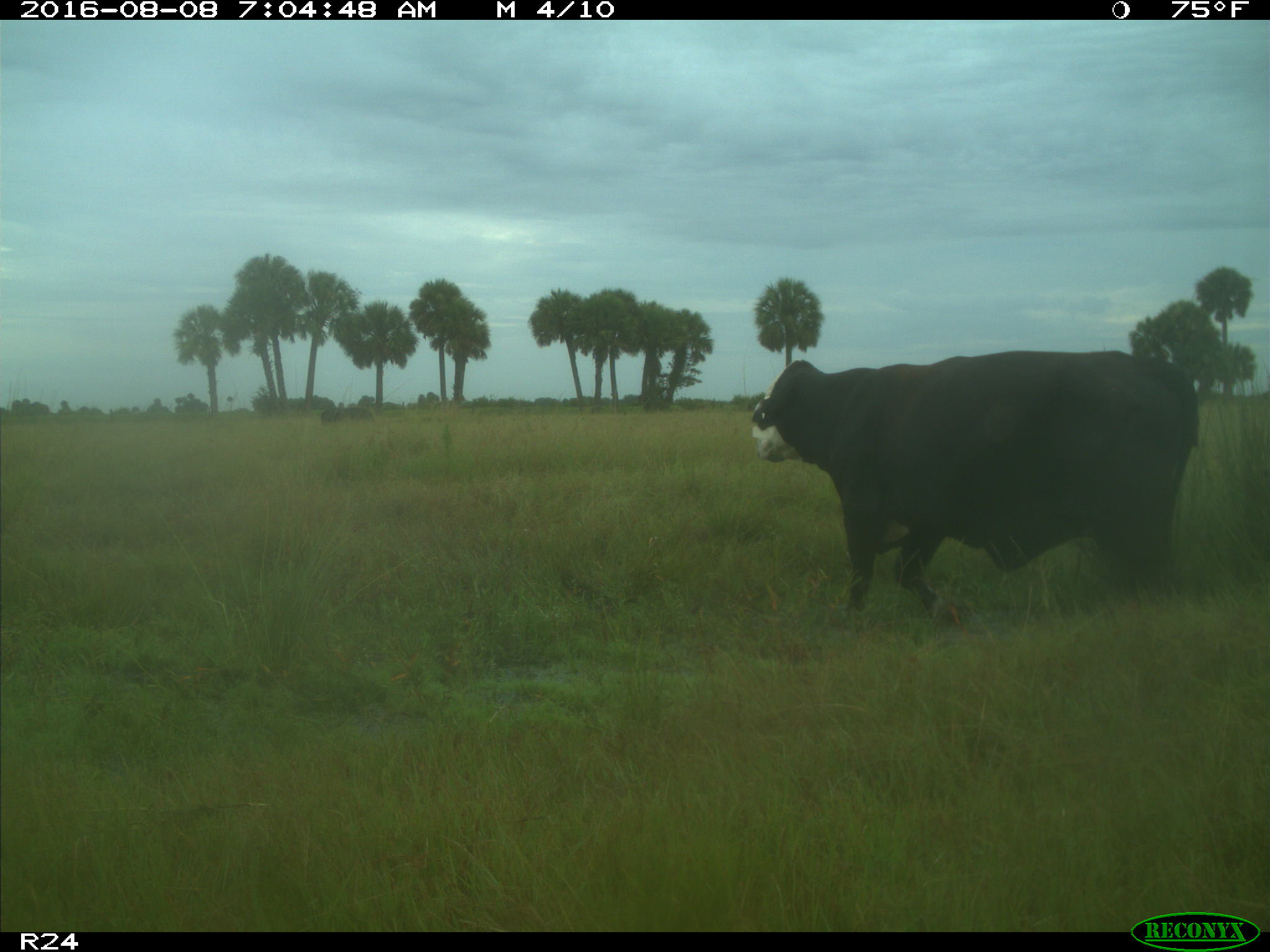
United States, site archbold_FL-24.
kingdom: Animalia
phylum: Chordata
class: Mammalia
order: Artiodactyla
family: Bovidae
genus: Bos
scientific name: Bos taurus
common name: domestic cow